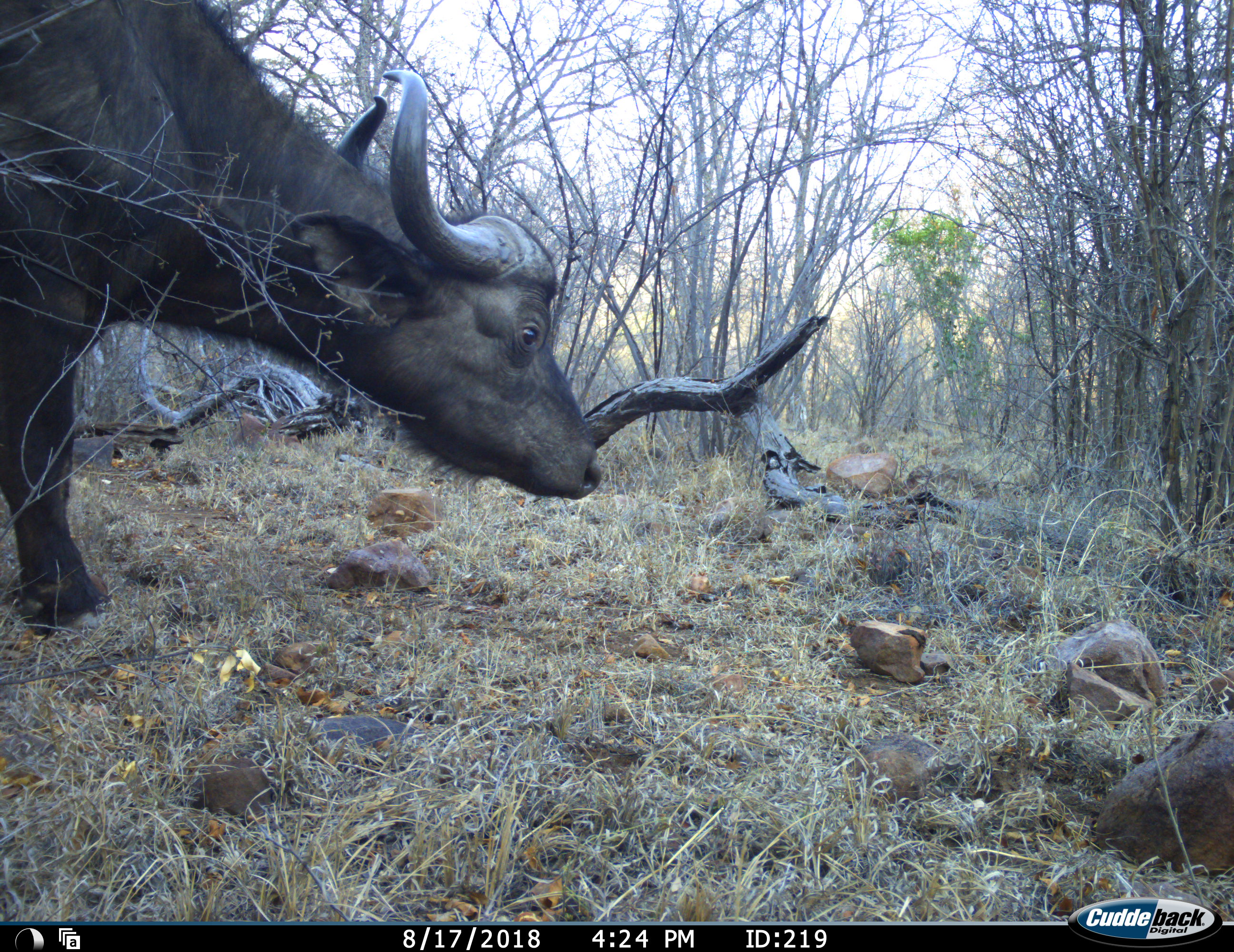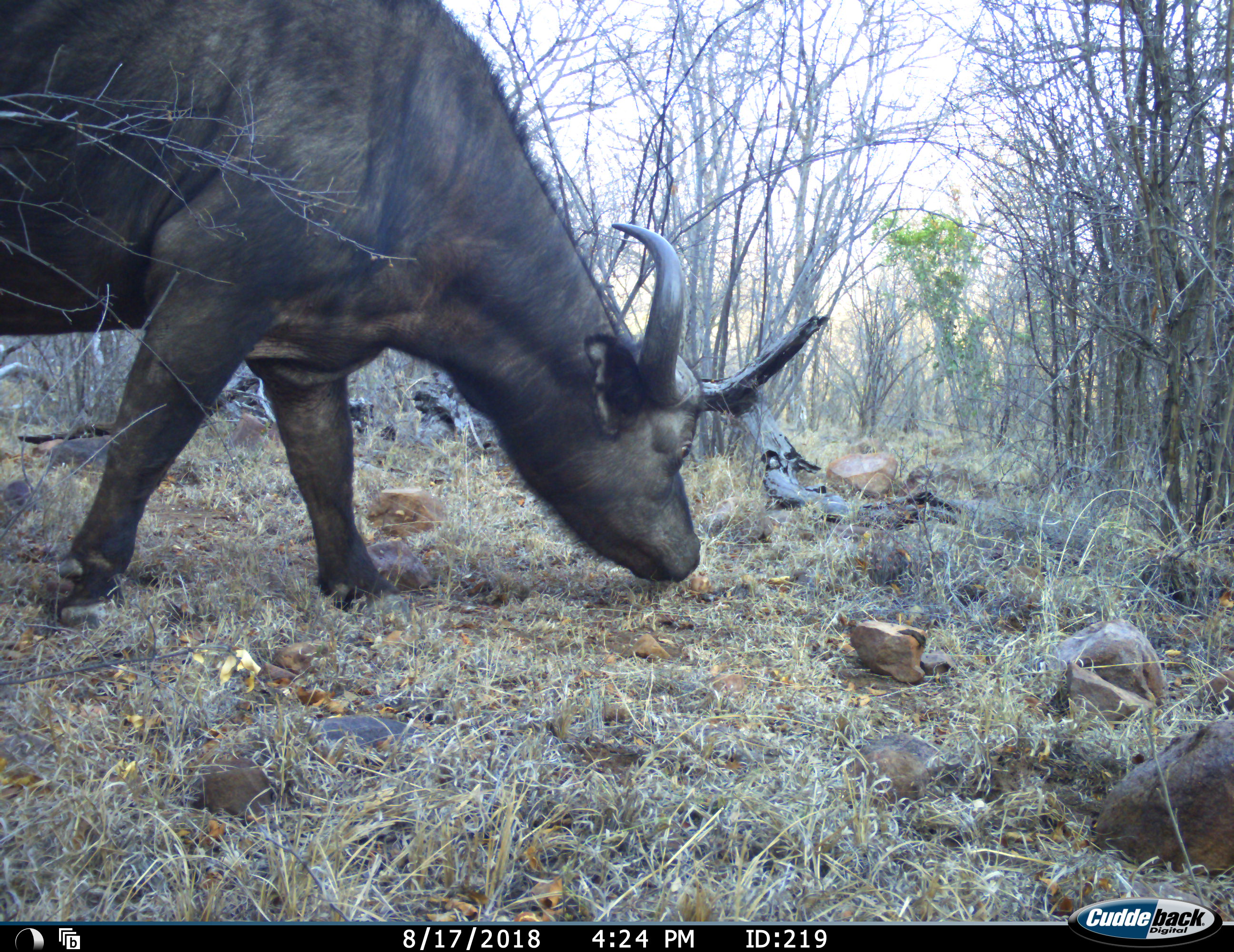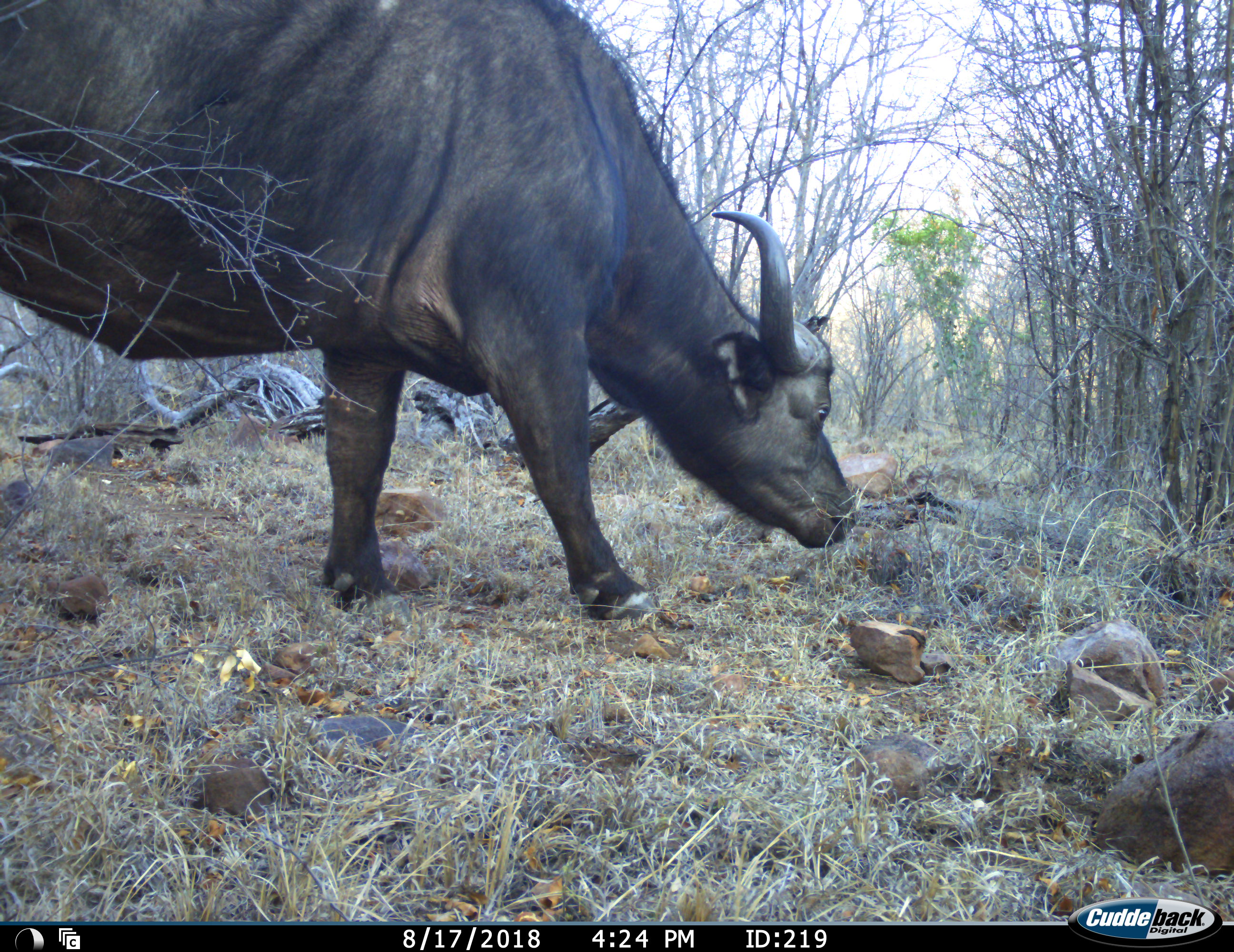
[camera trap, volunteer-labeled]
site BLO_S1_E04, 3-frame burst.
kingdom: Animalia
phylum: Chordata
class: Mammalia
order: Artiodactyla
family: Bovidae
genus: Syncerus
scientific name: Syncerus caffer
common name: african buffalo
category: buffalo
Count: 1.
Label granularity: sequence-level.